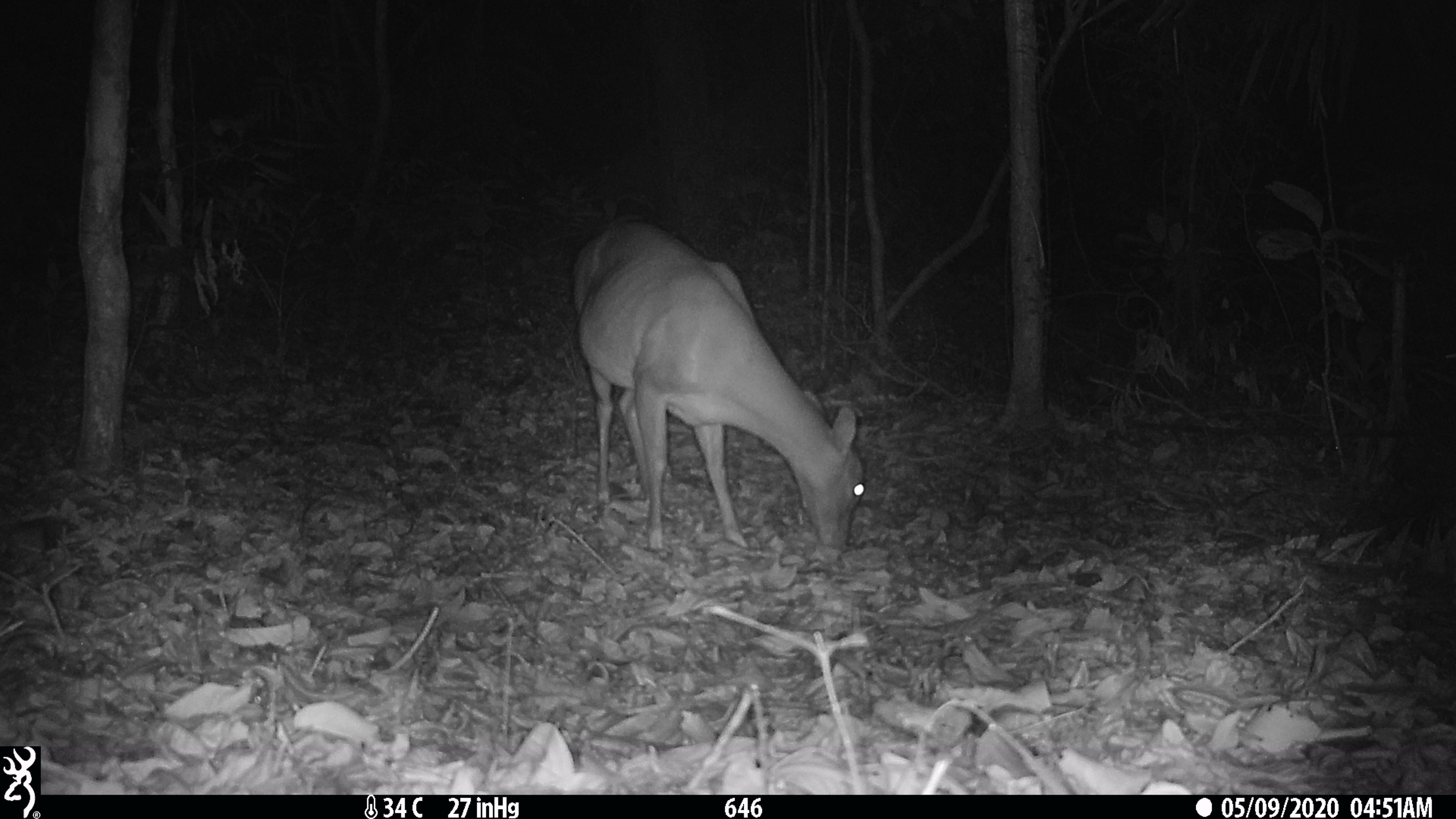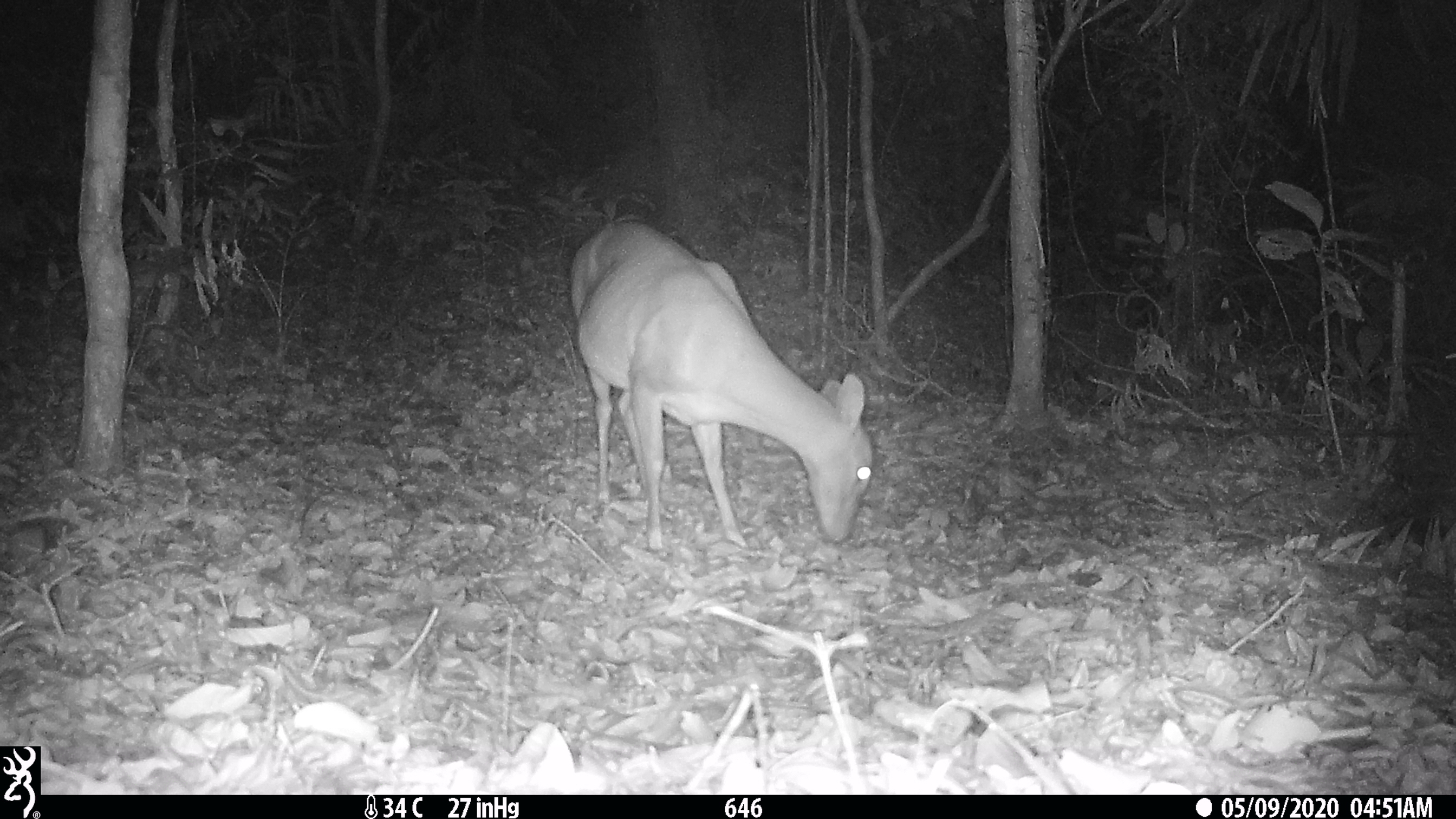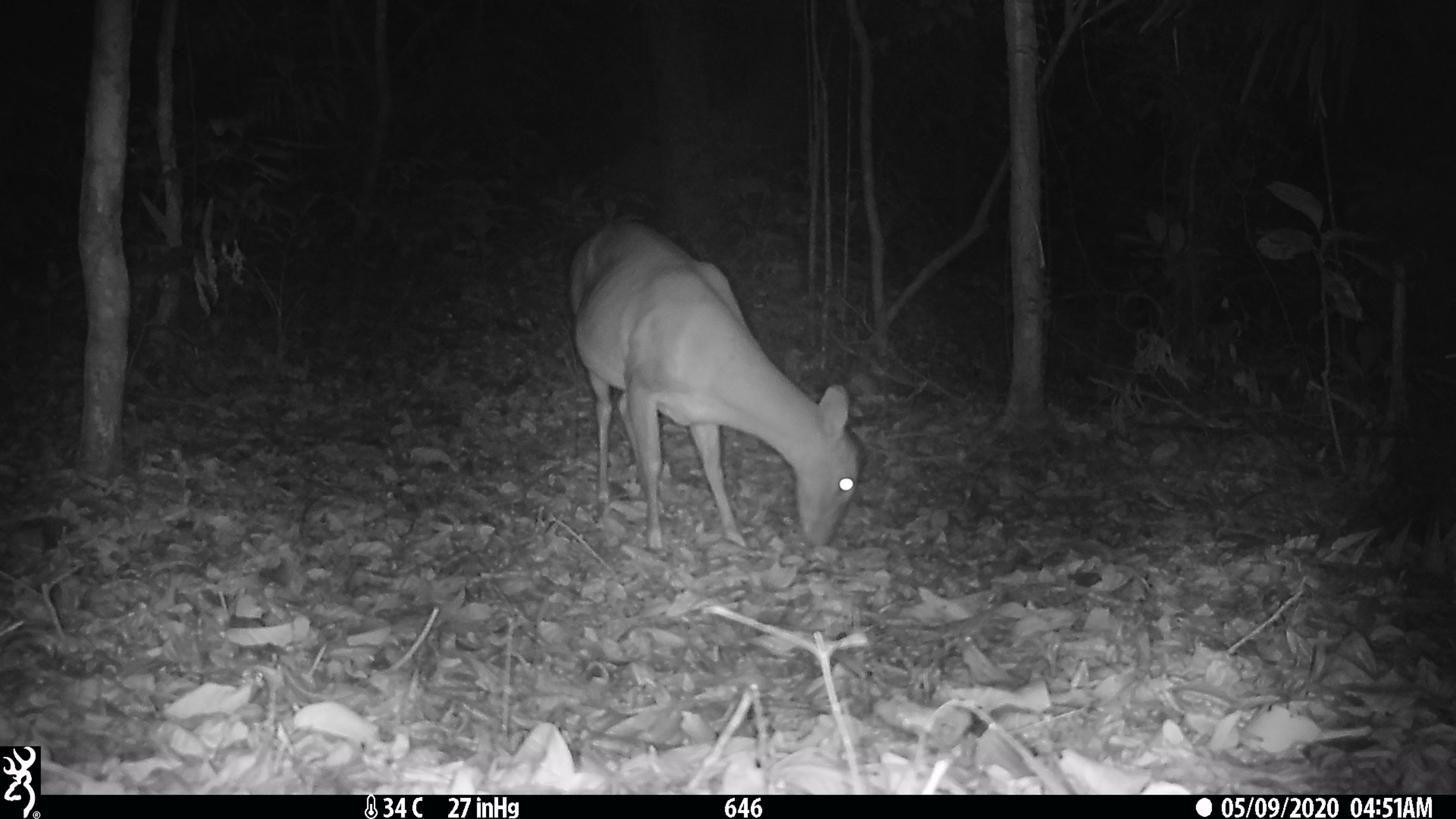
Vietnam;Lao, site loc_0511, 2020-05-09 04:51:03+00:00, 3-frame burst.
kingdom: Animalia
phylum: Chordata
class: Mammalia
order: Artiodactyla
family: Cervidae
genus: Muntiacus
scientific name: Muntiacus vuquangensis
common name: large-antlered muntjac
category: large antlered muntjac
Large antlered muntjac (large-antlered muntjac) (Muntiacus vuquangensis). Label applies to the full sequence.